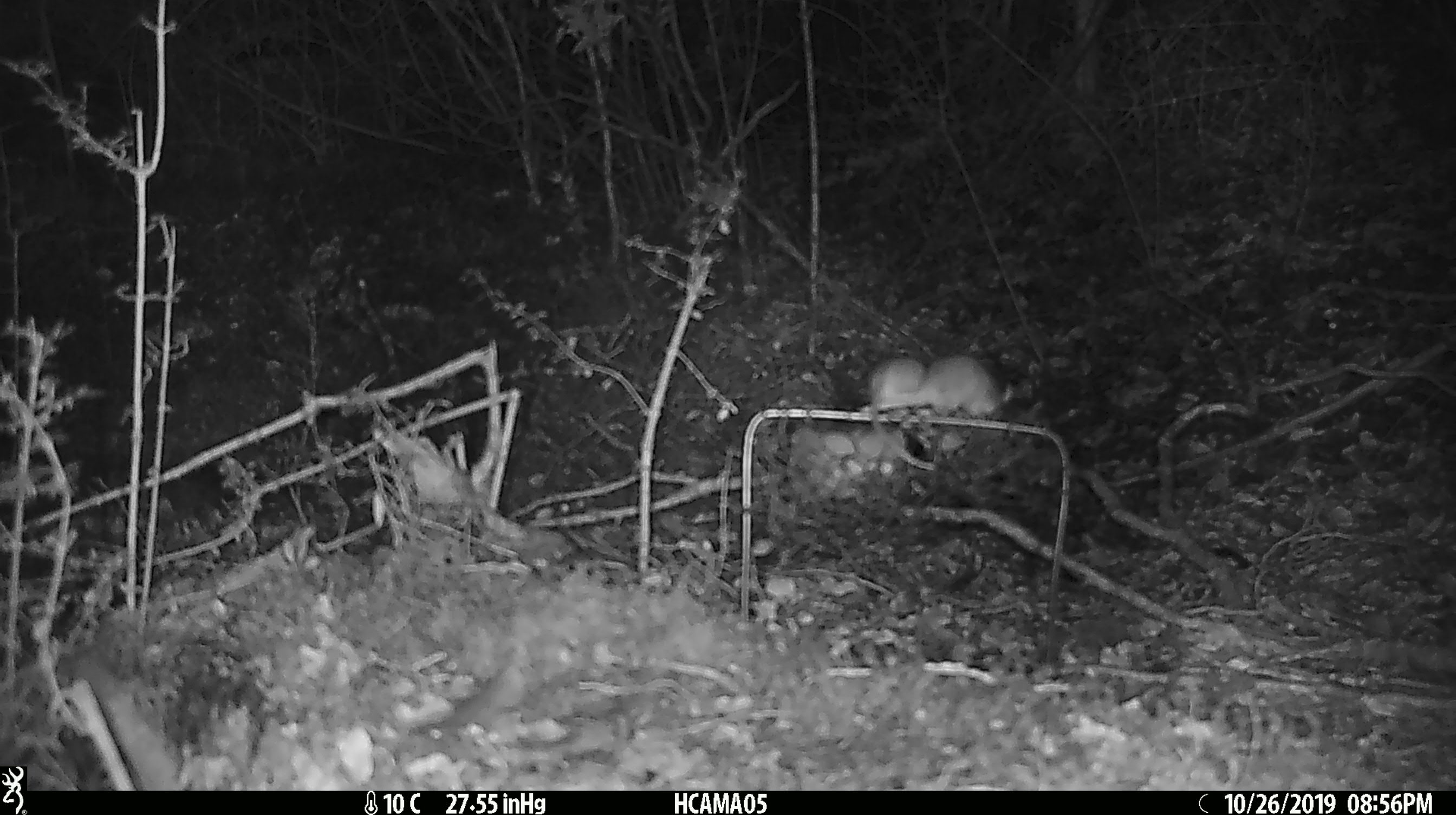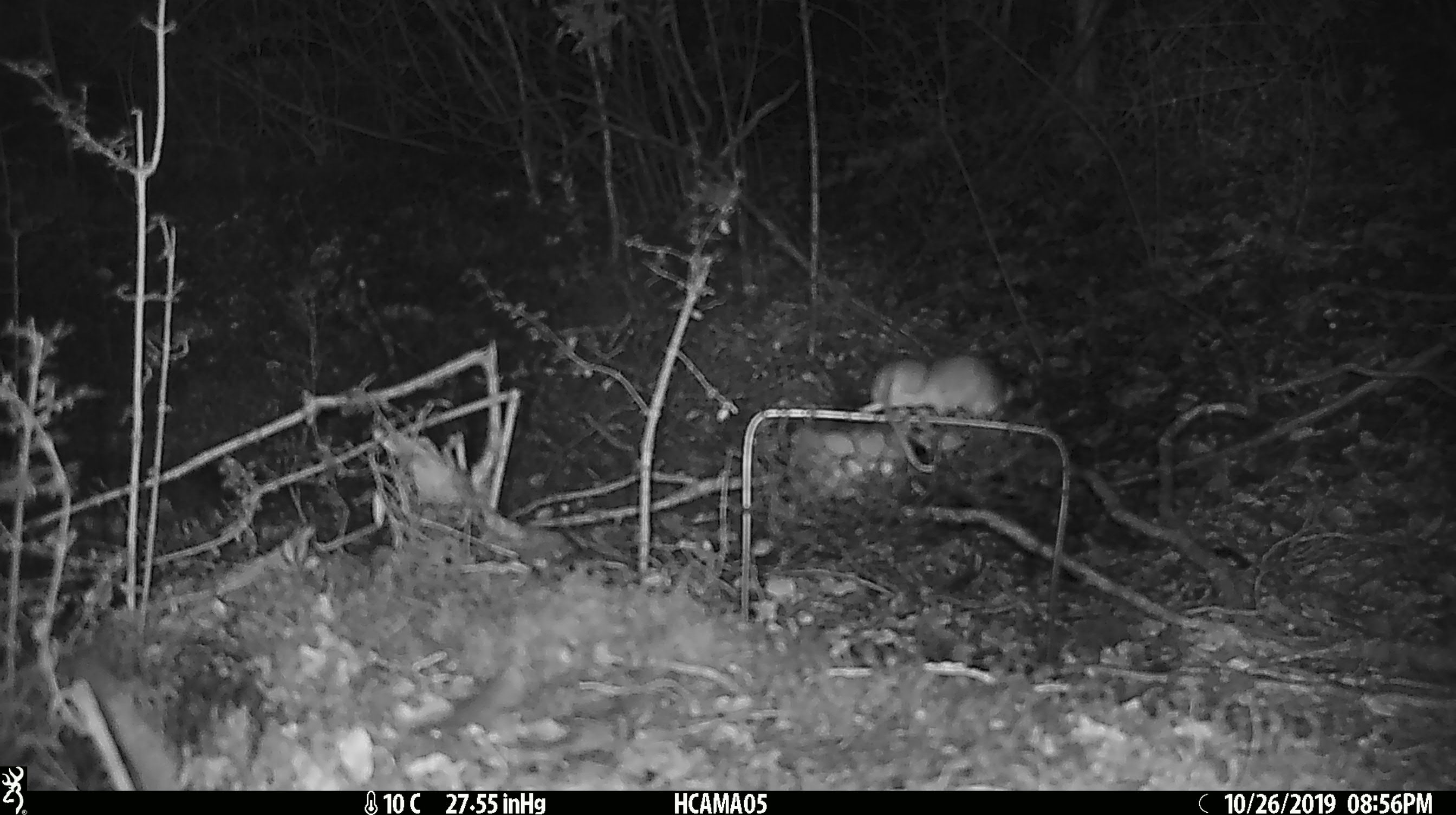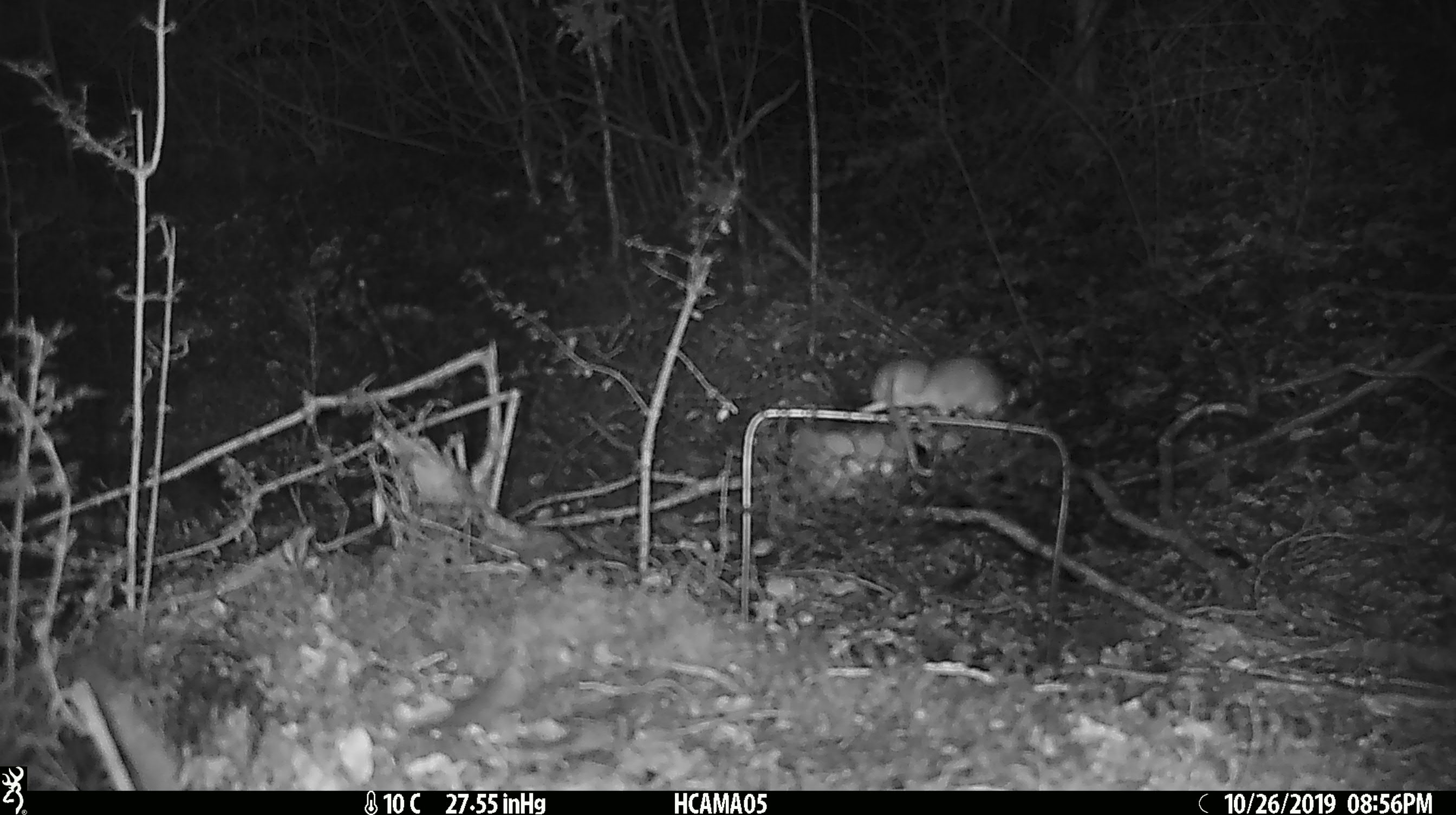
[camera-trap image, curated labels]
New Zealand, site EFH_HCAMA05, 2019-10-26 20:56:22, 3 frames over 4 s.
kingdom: Animalia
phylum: Chordata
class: Mammalia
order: Rodentia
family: Muridae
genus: Mus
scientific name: Mus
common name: mouse